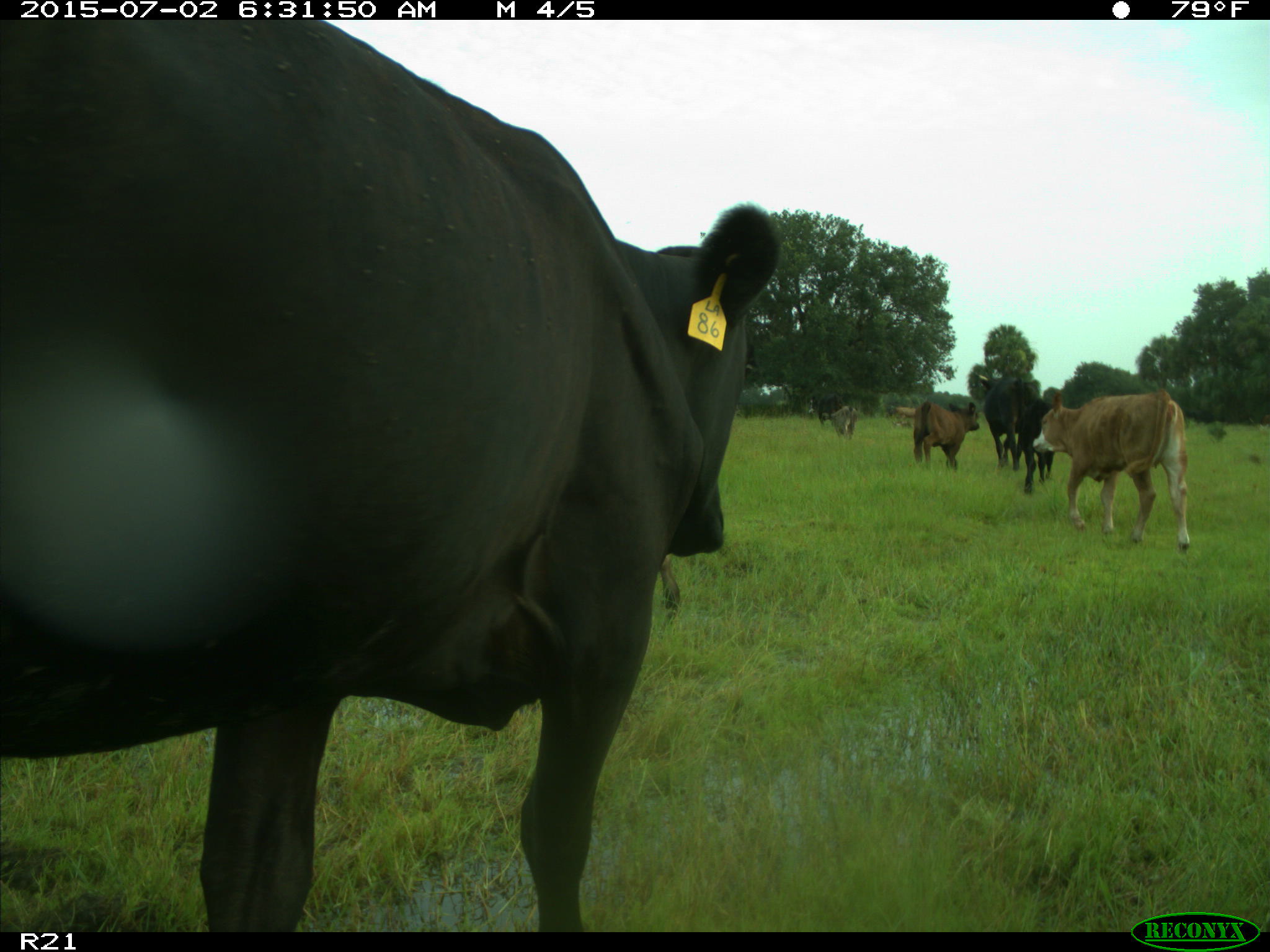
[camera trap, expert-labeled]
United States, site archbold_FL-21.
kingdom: Animalia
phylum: Chordata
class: Mammalia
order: Artiodactyla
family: Bovidae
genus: Bos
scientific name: Bos taurus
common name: domestic cow